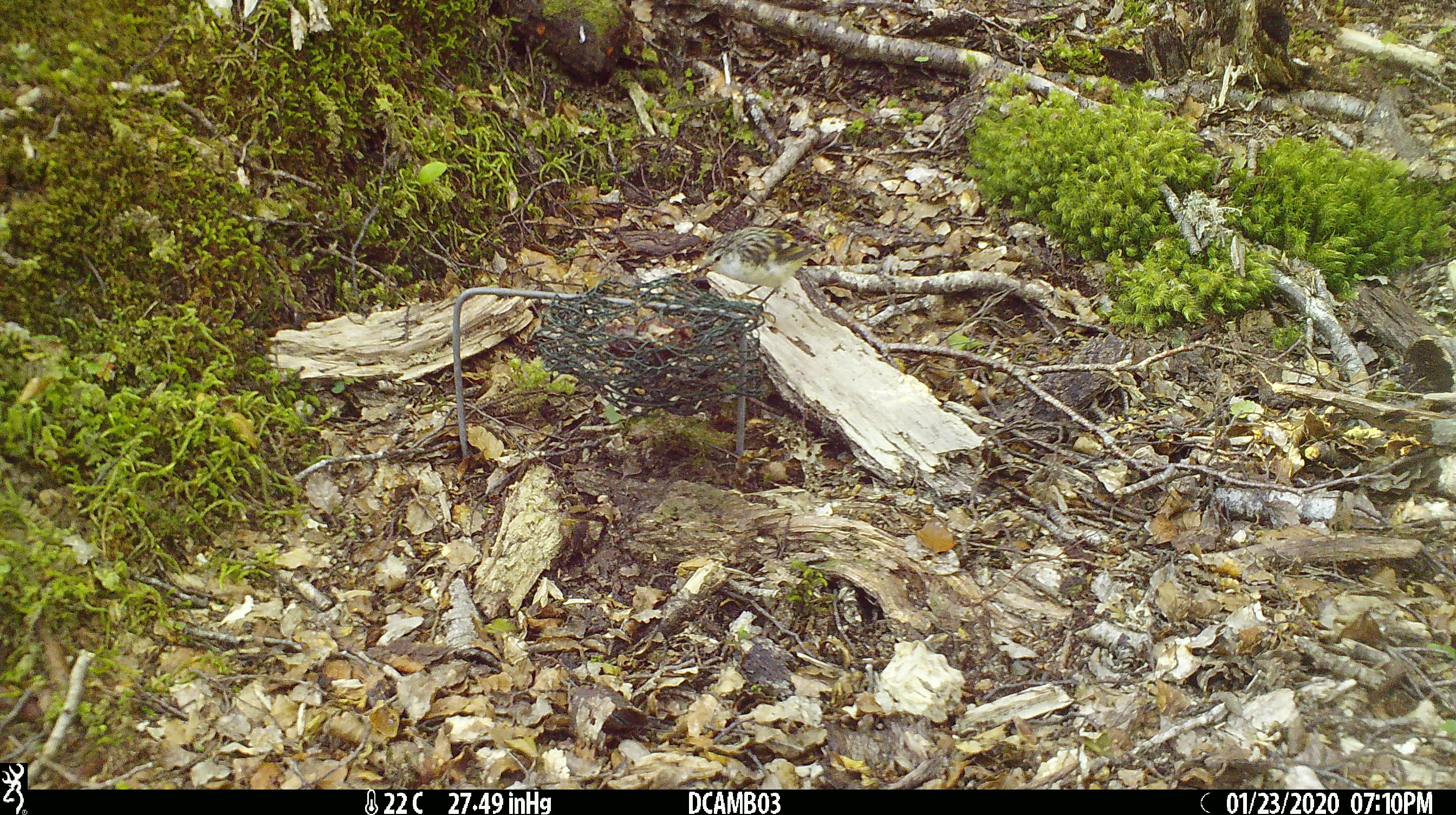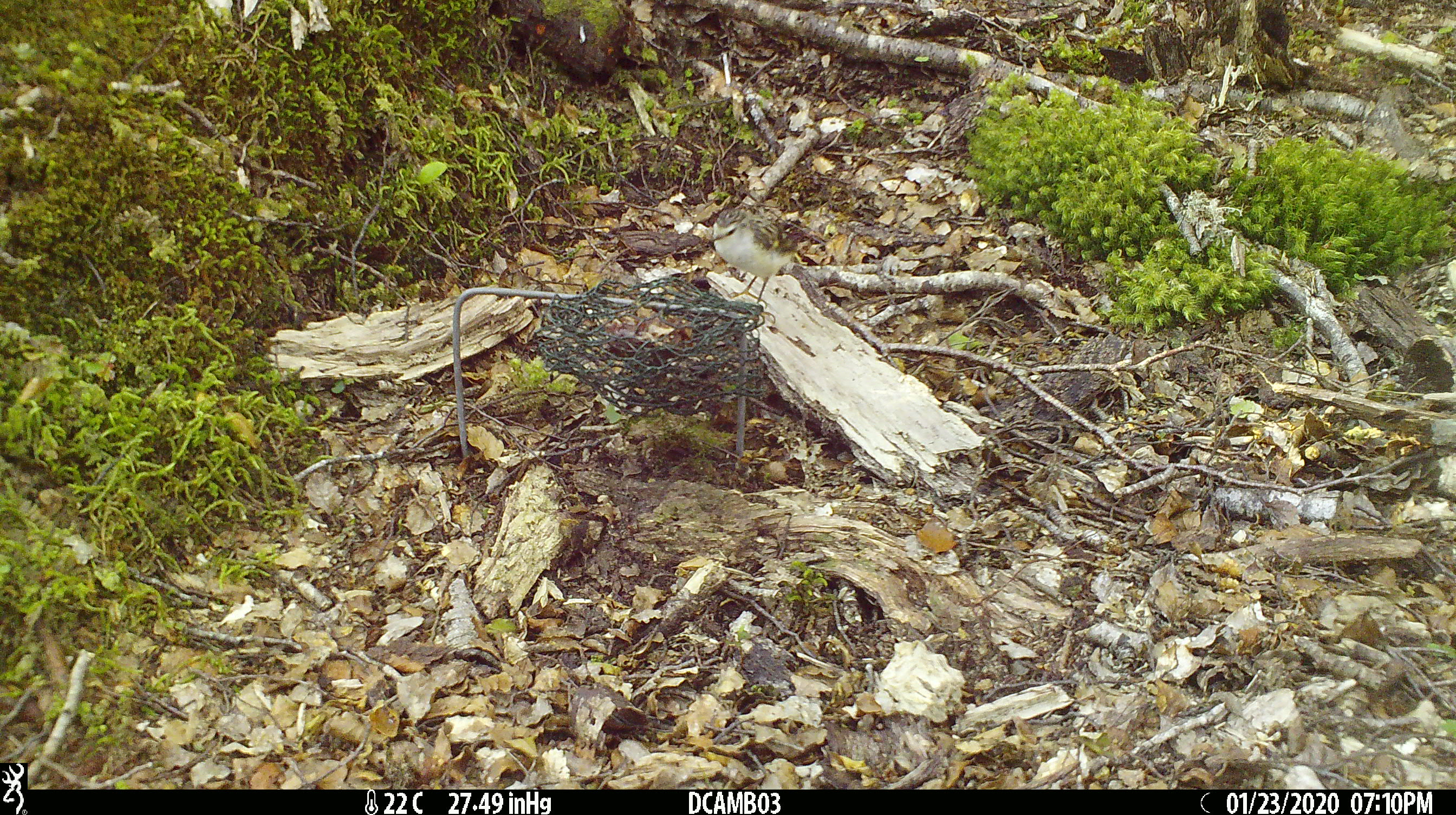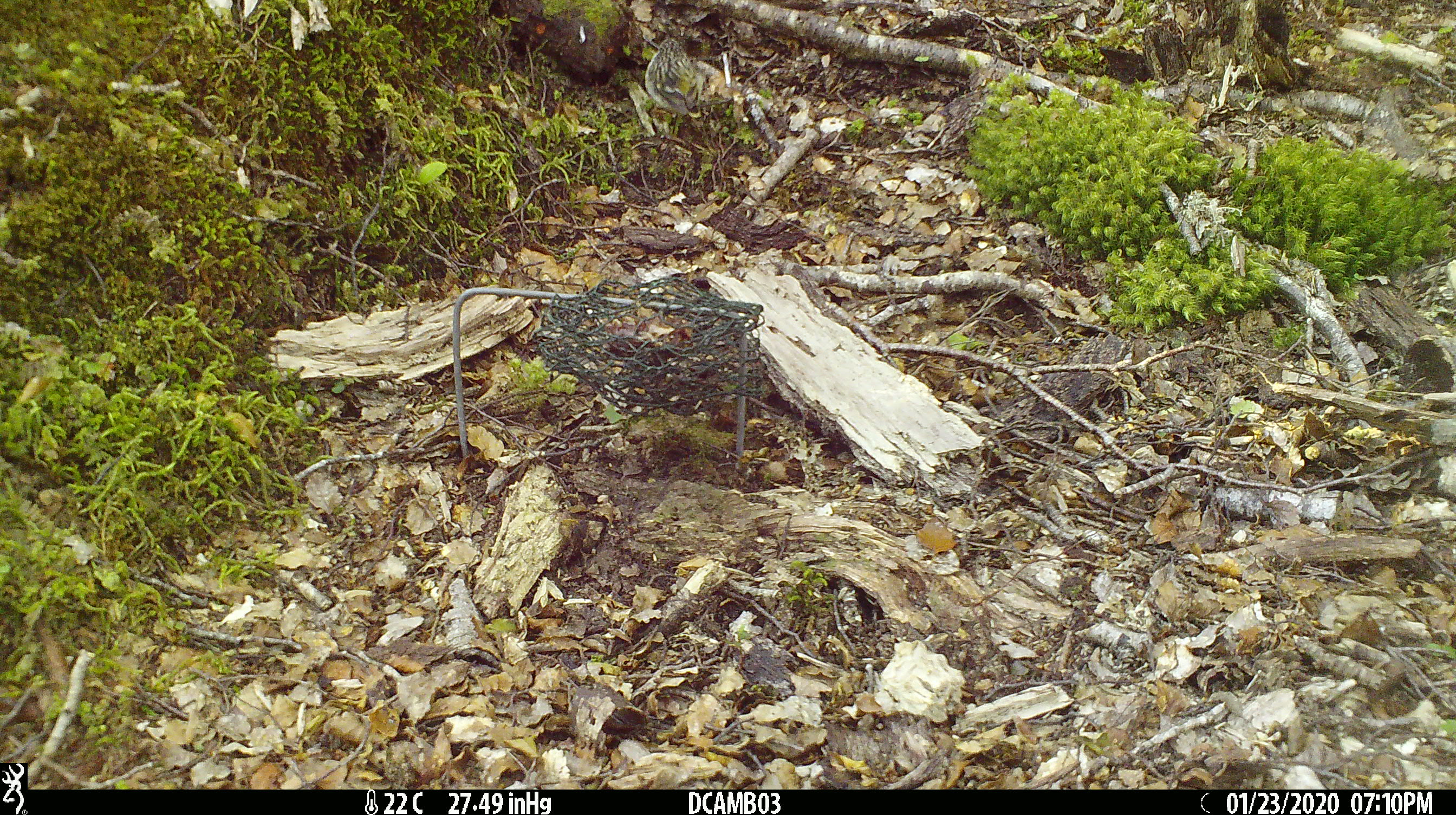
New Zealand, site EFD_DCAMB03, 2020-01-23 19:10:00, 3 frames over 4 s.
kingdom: Animalia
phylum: Chordata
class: Aves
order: Passeriformes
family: Acanthisittidae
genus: Acanthisitta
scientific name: Acanthisitta chloris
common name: rifleman